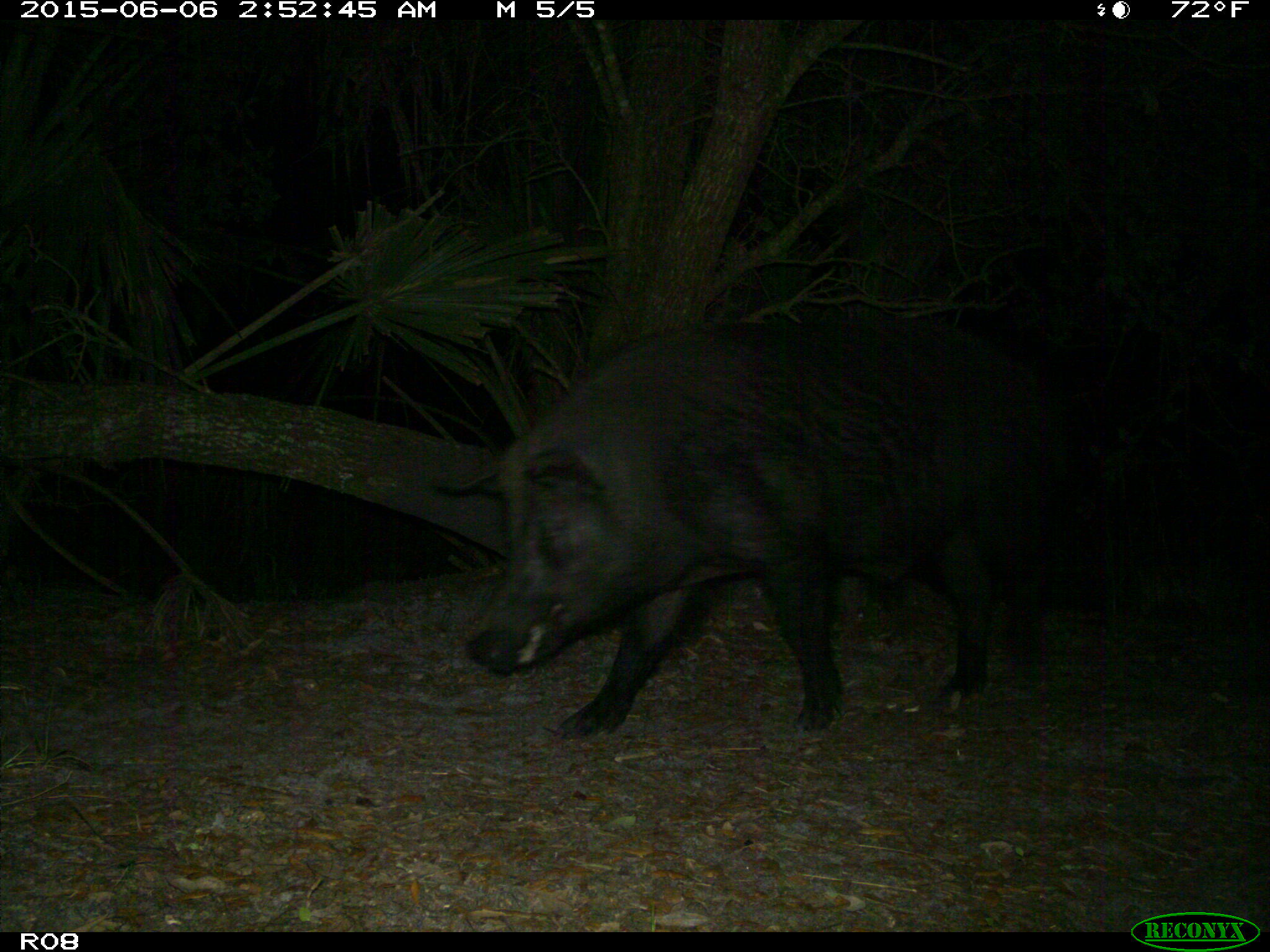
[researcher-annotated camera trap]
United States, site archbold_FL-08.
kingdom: Animalia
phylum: Chordata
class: Mammalia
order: Artiodactyla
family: Suidae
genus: Sus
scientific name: Sus scrofa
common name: wild boar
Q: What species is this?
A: Sus scrofa (wild boar).